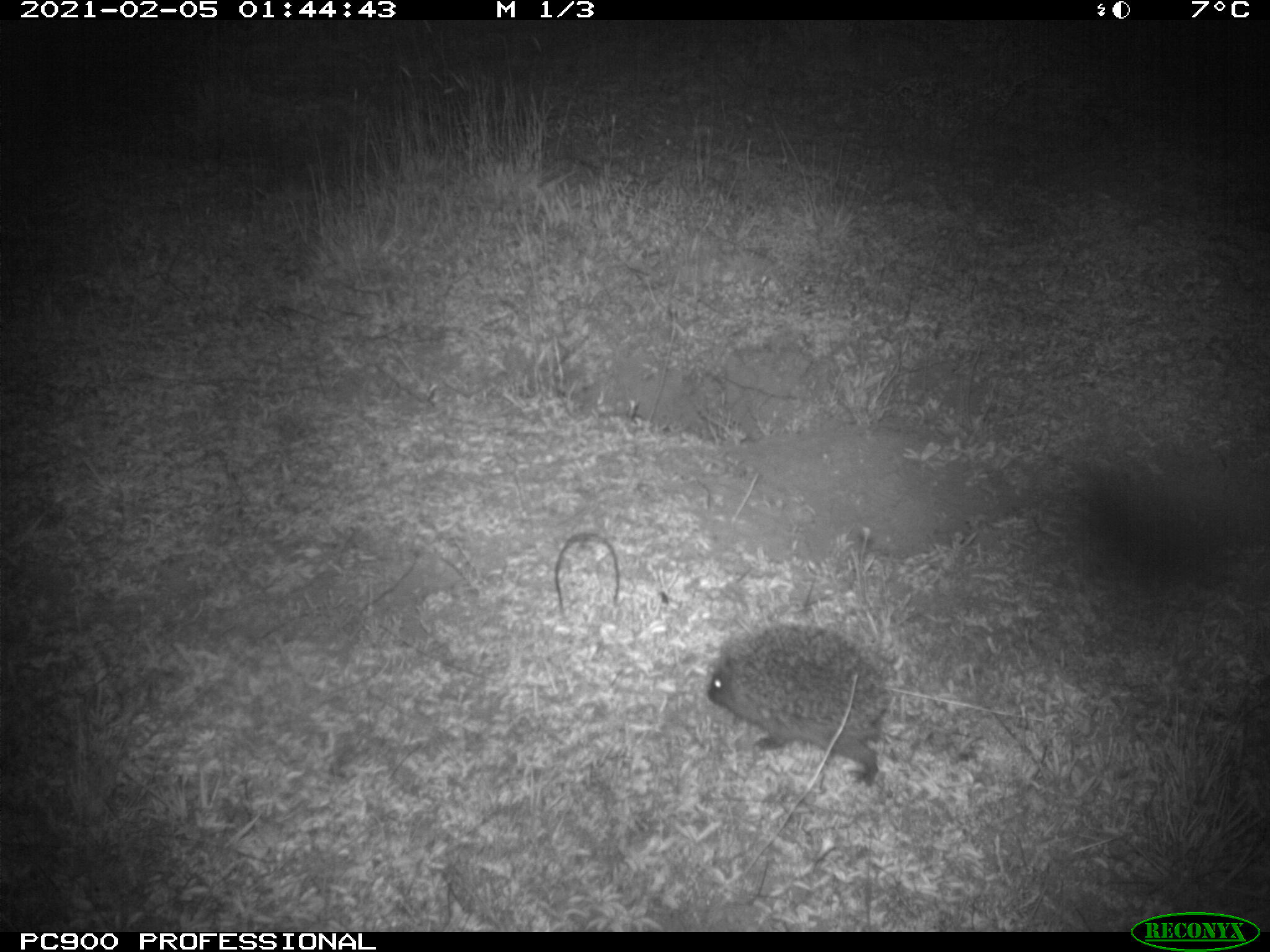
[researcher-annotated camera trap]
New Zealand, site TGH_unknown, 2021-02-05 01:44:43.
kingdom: Animalia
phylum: Chordata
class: Mammalia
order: Eulipotyphla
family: Erinaceidae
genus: Erinaceus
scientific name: Erinaceus europaeus europaeus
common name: european hedgehog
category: hedgehog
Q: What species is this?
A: Hedgehog (european hedgehog) (Erinaceus europaeus europaeus).